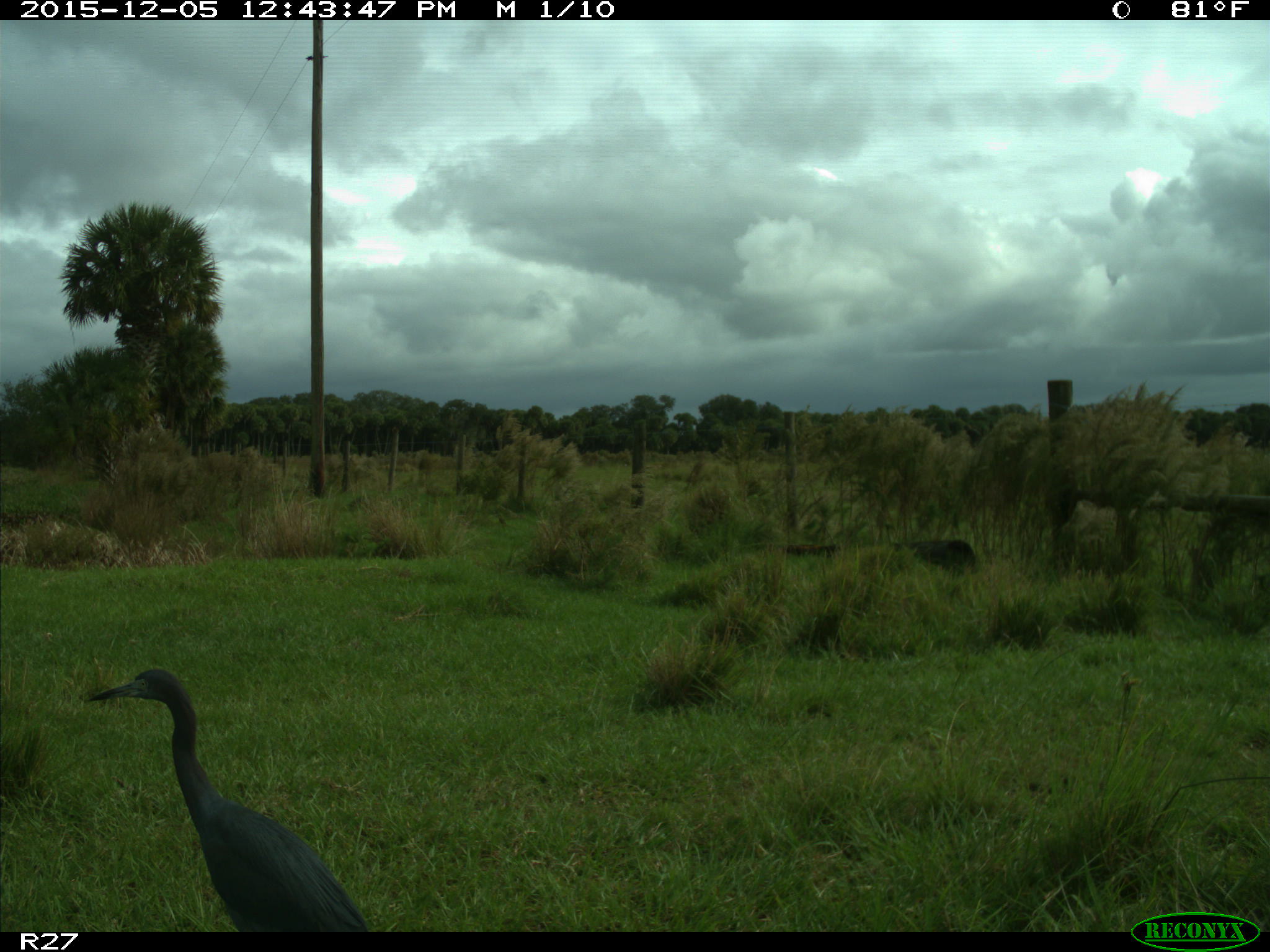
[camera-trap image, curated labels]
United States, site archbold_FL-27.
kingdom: Animalia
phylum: Chordata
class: Aves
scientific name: Aves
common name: birds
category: unidentified bird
Unidentified bird (birds) (Aves).